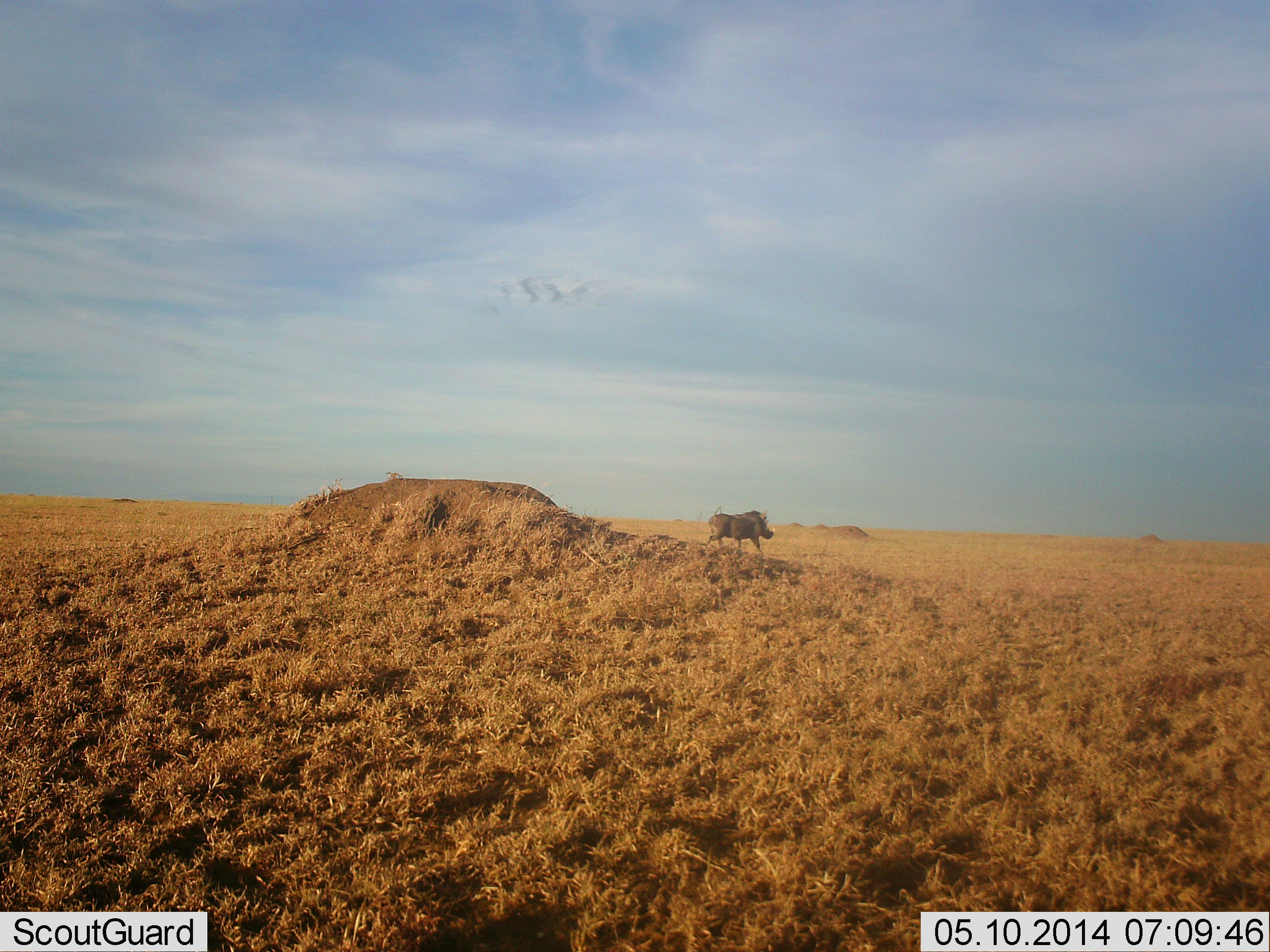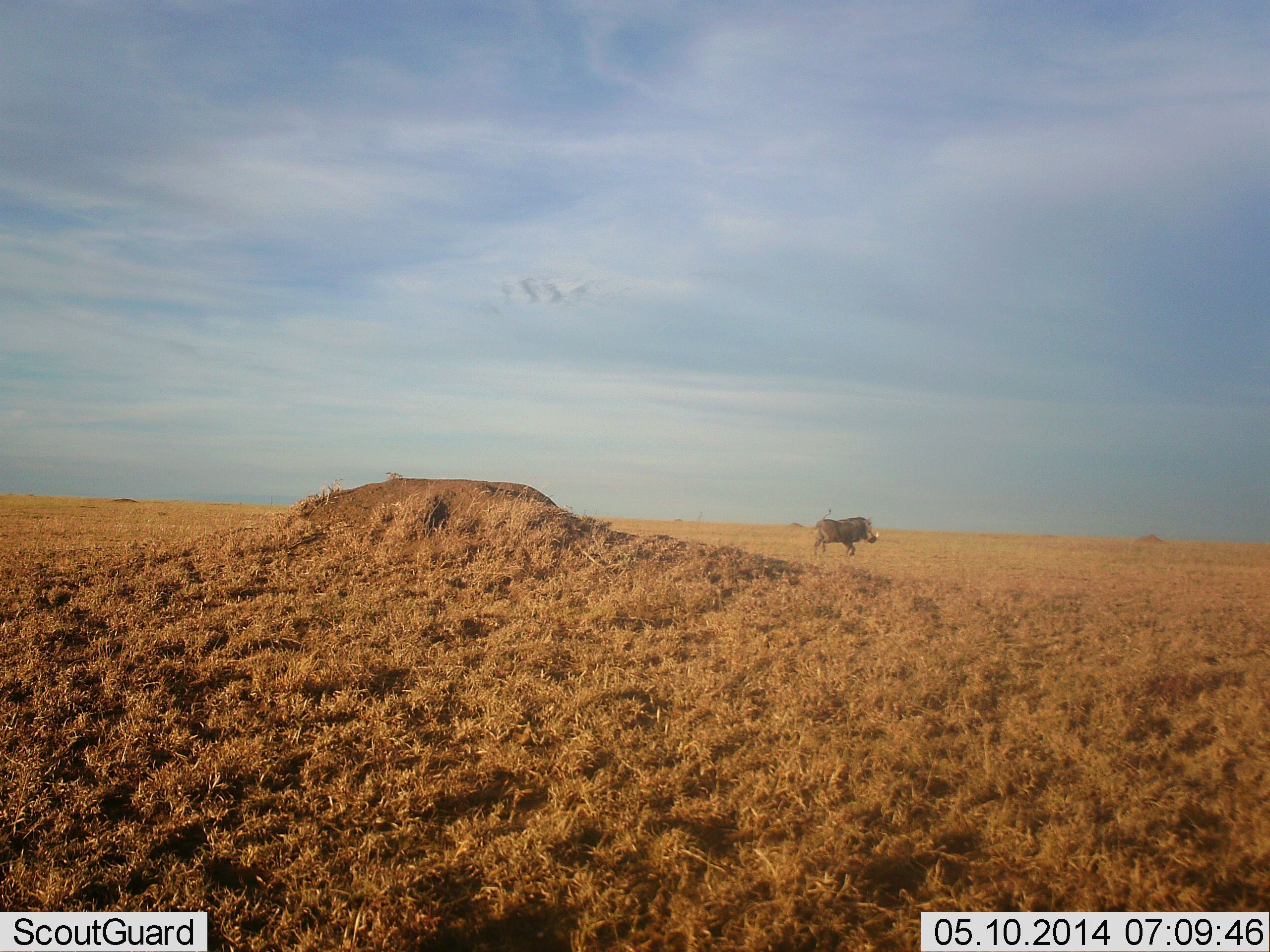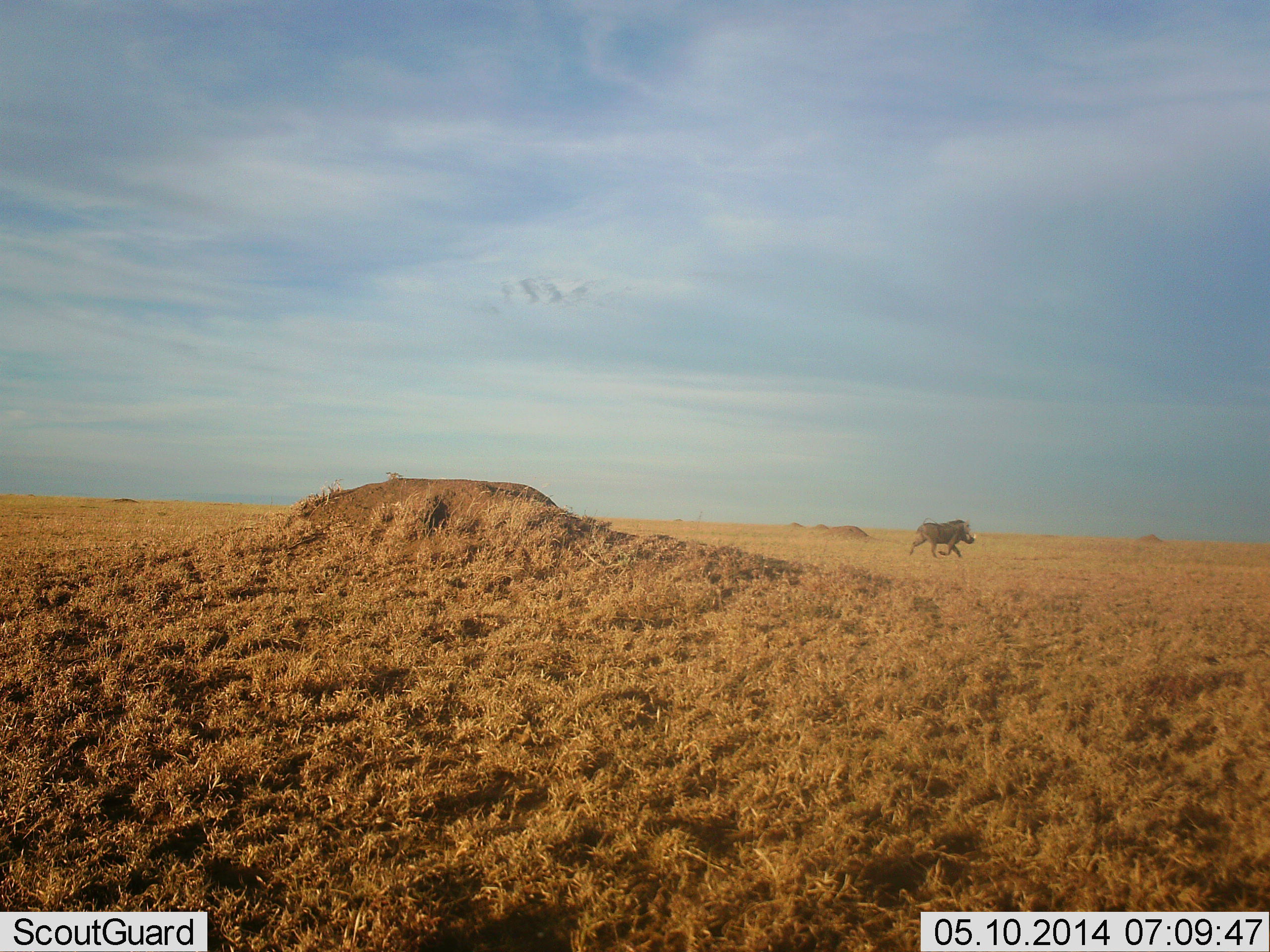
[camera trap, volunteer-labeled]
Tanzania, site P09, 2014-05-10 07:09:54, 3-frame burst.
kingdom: Animalia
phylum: Chordata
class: Mammalia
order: Artiodactyla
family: Suidae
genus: Phacochoerus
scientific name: Phacochoerus africanus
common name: warthog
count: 1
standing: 10%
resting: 0%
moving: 90%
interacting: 0%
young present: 0%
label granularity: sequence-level